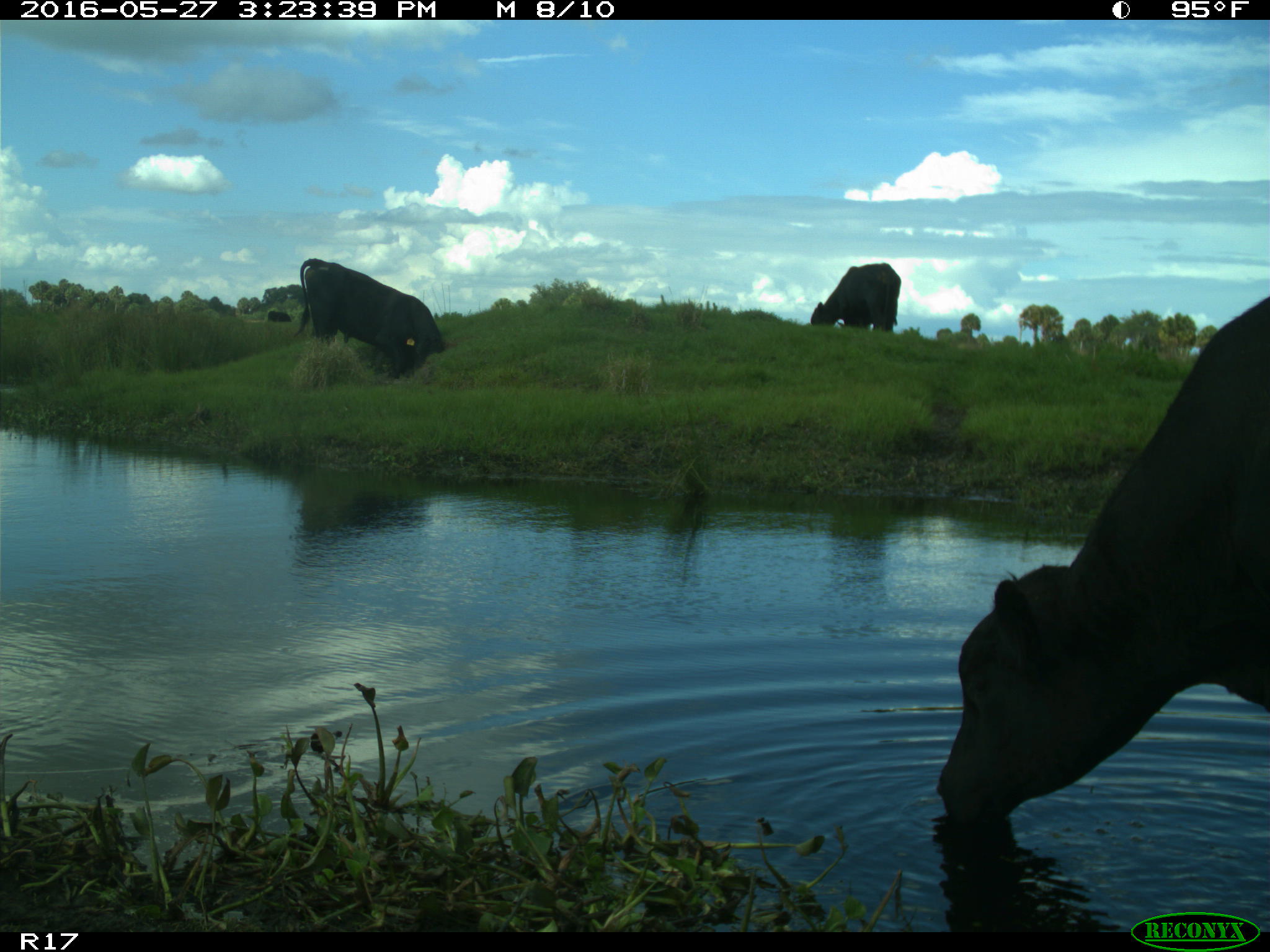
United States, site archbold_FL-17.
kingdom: Animalia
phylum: Chordata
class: Mammalia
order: Artiodactyla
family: Bovidae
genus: Bos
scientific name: Bos taurus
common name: domestic cow